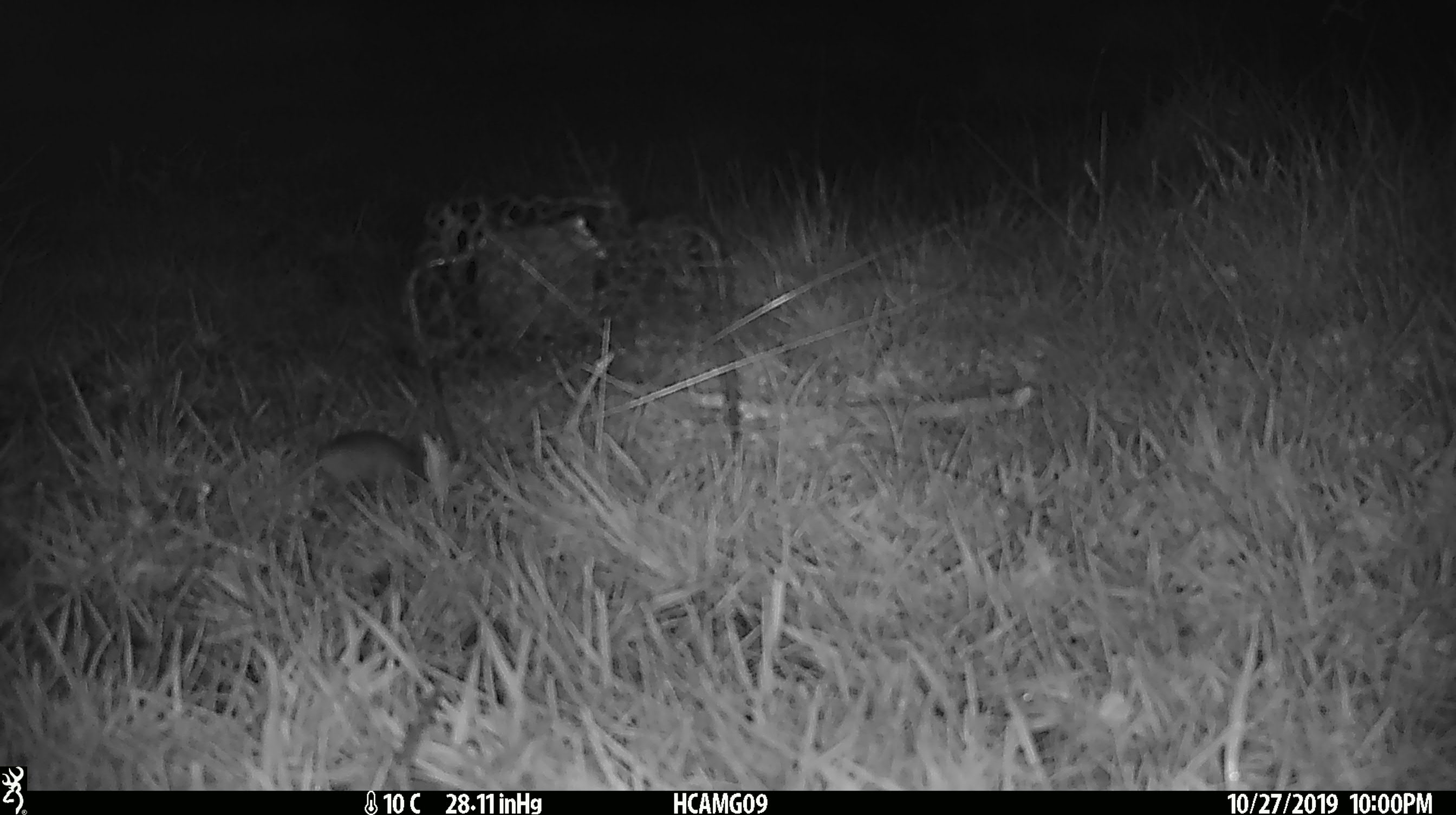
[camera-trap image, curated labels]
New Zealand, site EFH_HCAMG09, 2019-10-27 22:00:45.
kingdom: Animalia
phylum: Chordata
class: Mammalia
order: Rodentia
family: Muridae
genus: Mus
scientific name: Mus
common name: mouse